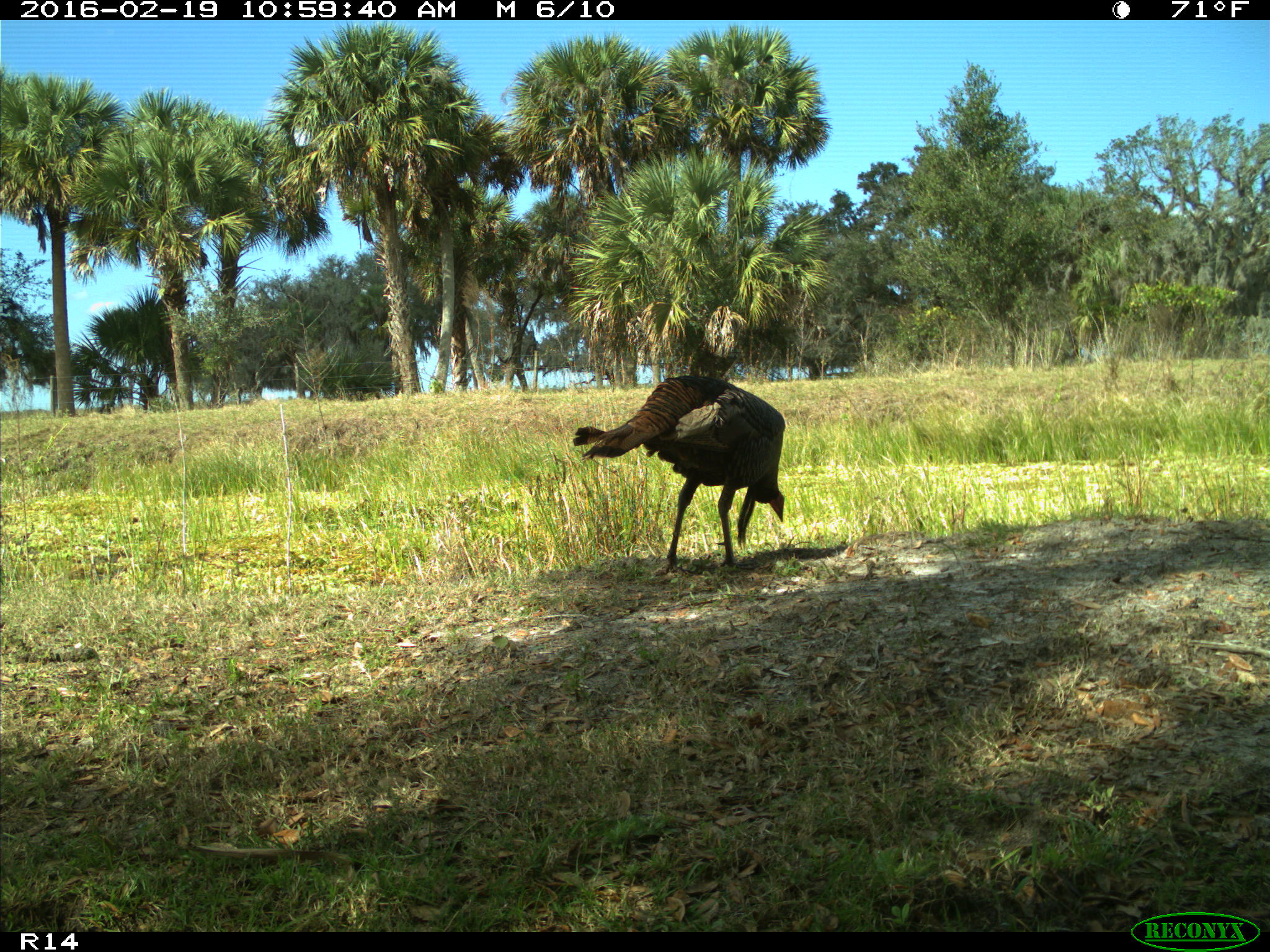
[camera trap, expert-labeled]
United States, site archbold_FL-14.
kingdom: Animalia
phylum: Chordata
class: Aves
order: Galliformes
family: Phasianidae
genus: Meleagris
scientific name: Meleagris gallopavo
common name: wild turkey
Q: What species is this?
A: Meleagris gallopavo (wild turkey).